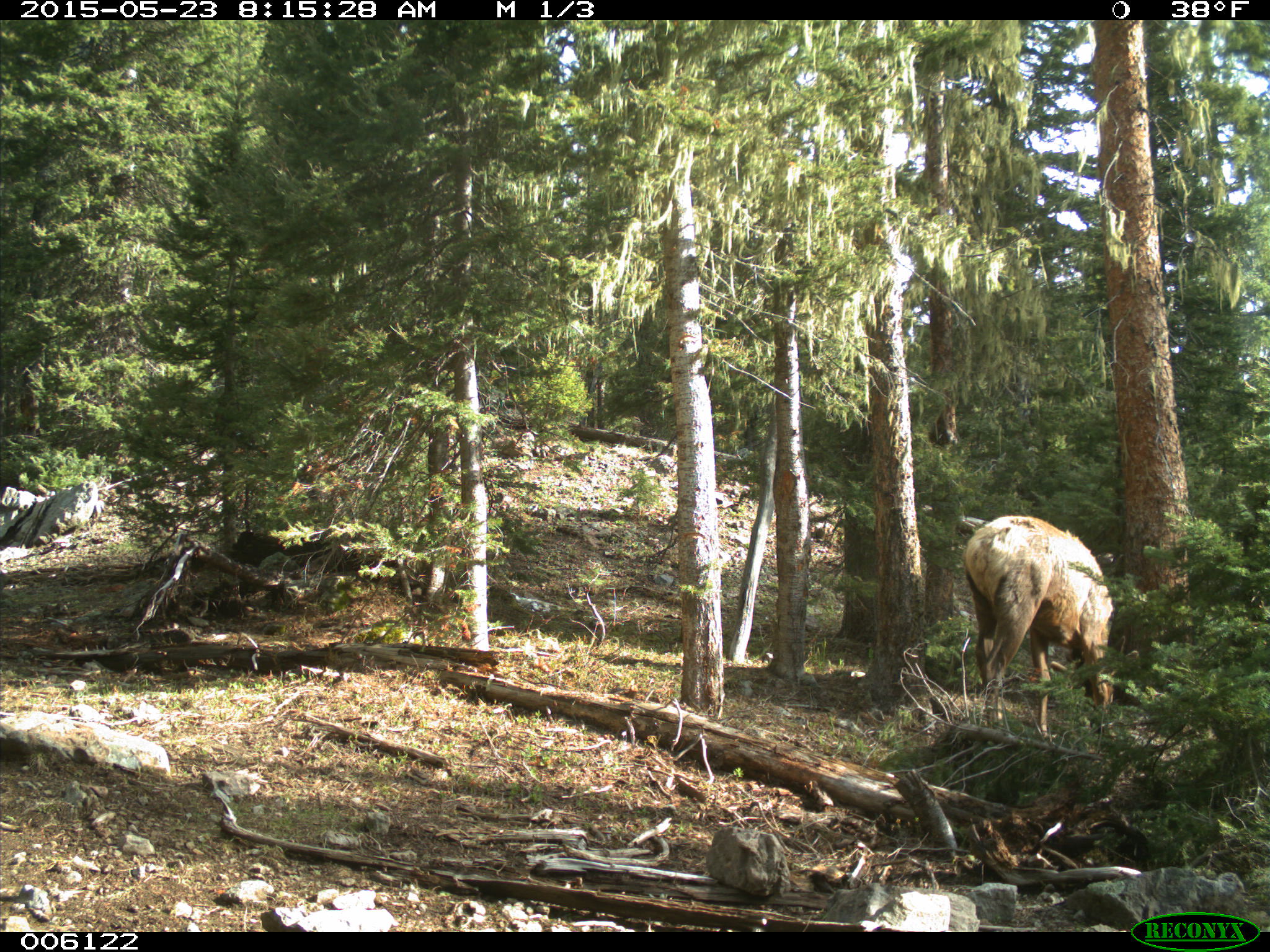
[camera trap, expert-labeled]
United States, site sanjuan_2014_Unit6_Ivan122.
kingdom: Animalia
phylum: Chordata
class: Mammalia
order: Artiodactyla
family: Cervidae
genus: Cervus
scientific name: Cervus elaphus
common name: red deer